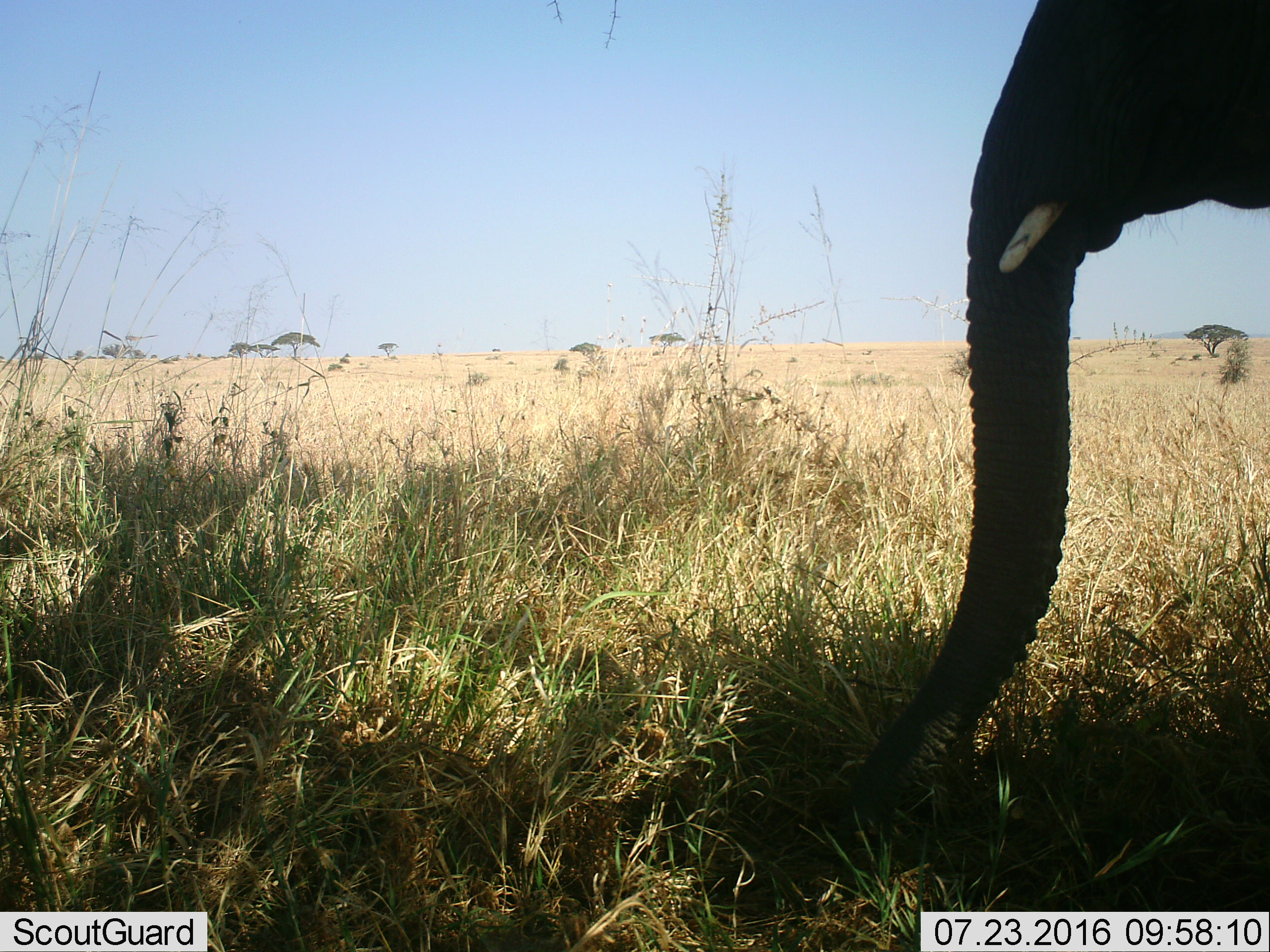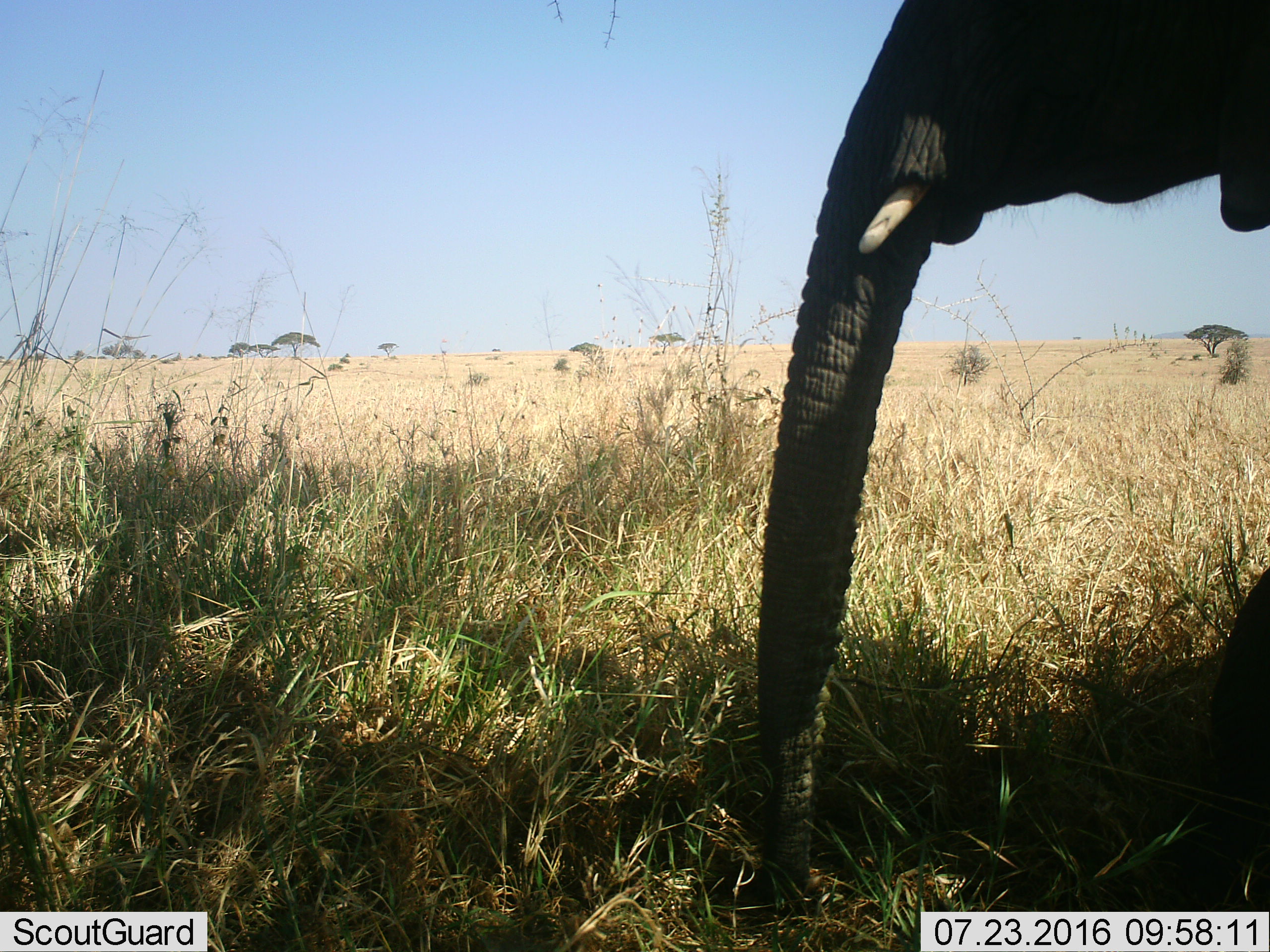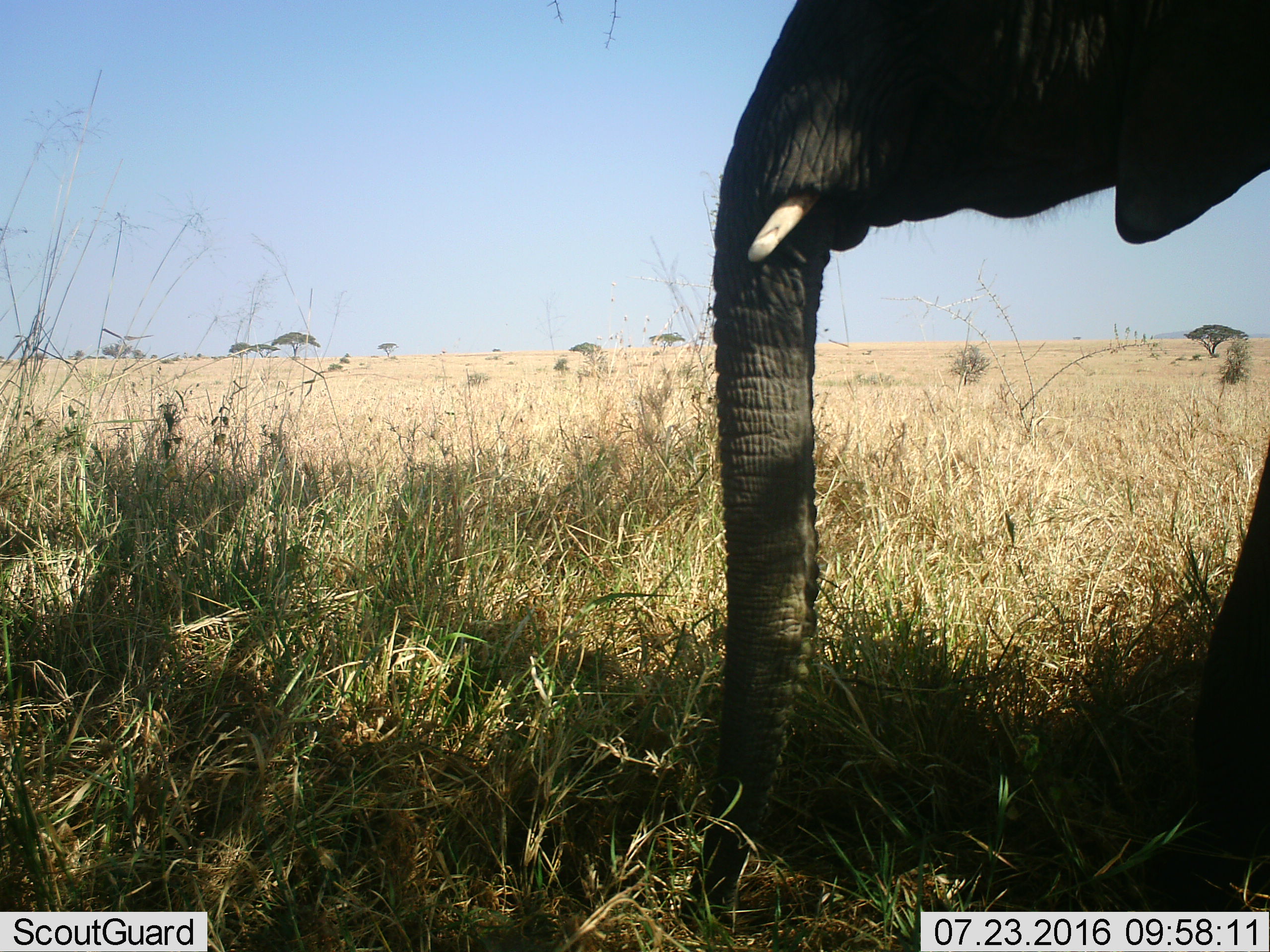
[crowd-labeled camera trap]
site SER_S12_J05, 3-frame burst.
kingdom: Animalia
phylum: Chordata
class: Mammalia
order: Proboscidea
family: Elephantidae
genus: Loxodonta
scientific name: Loxodonta africana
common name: african bush elephant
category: elephant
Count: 1.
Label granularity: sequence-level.